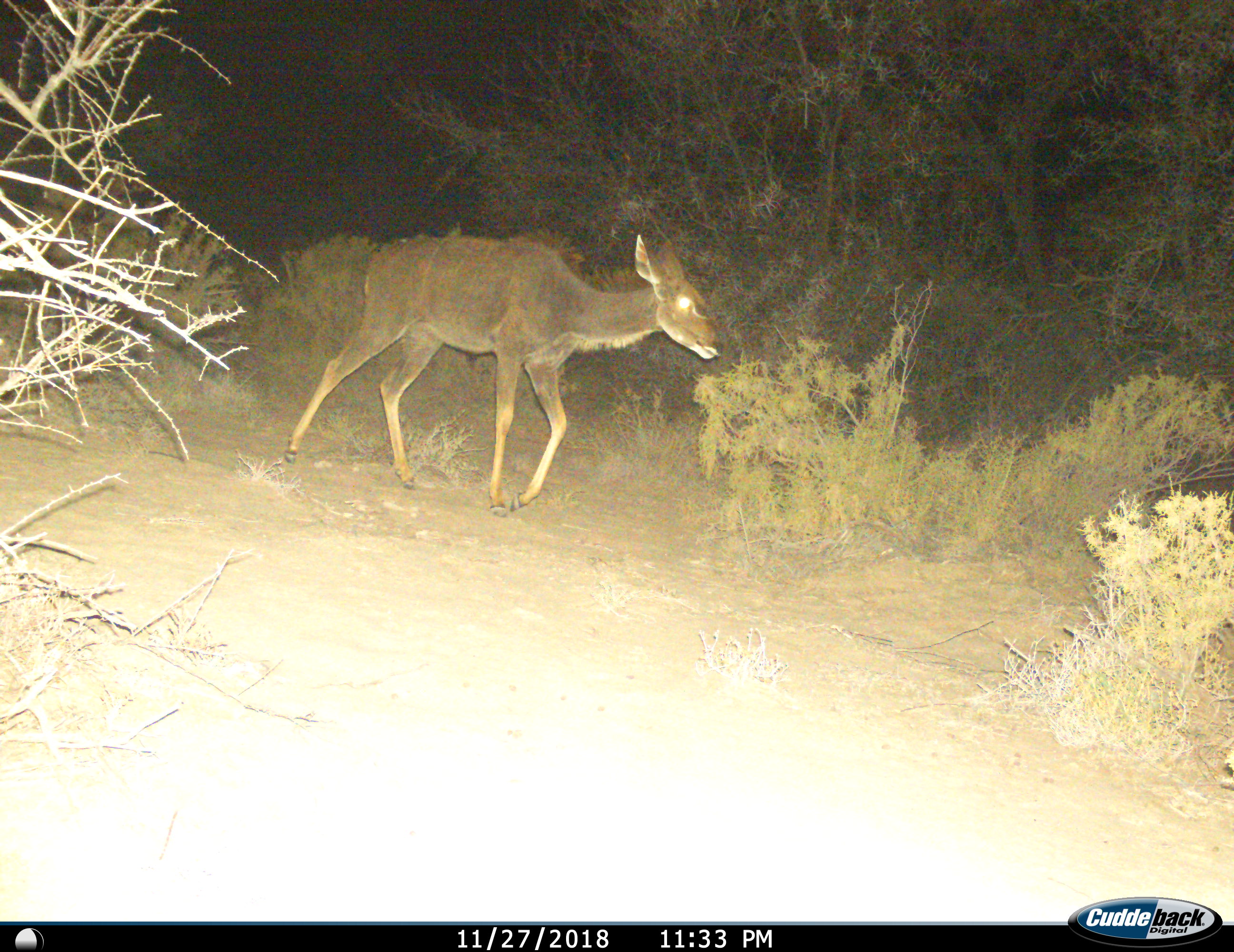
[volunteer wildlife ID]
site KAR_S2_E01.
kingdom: Animalia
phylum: Chordata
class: Mammalia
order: Artiodactyla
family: Bovidae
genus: Tragelaphus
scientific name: Tragelaphus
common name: kudu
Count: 1.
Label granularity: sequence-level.